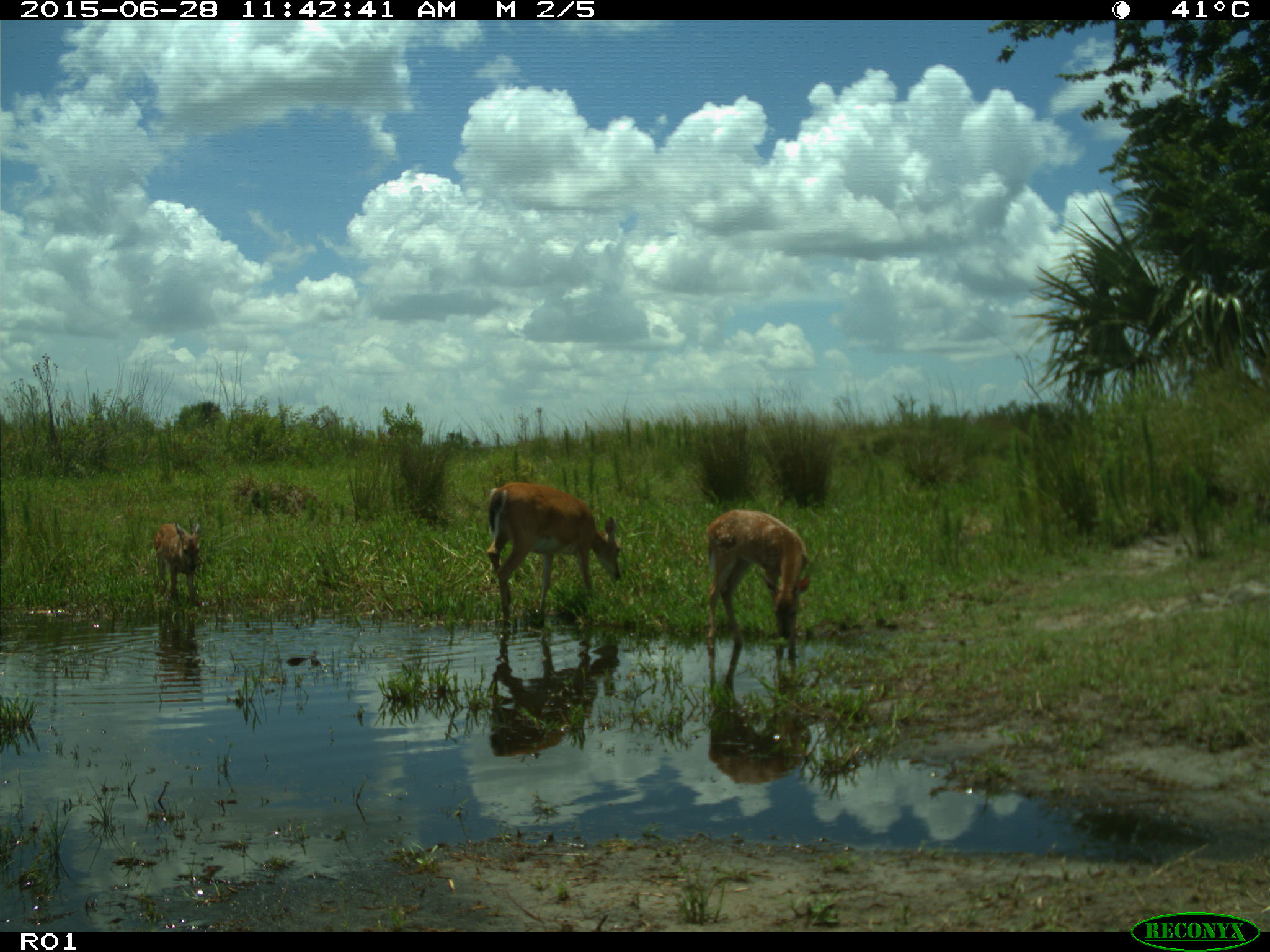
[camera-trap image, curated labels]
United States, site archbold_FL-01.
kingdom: Animalia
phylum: Chordata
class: Mammalia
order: Artiodactyla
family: Cervidae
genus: Odocoileus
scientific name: Odocoileus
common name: deer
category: unidentified deer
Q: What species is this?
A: Unidentified deer (deer) (Odocoileus).